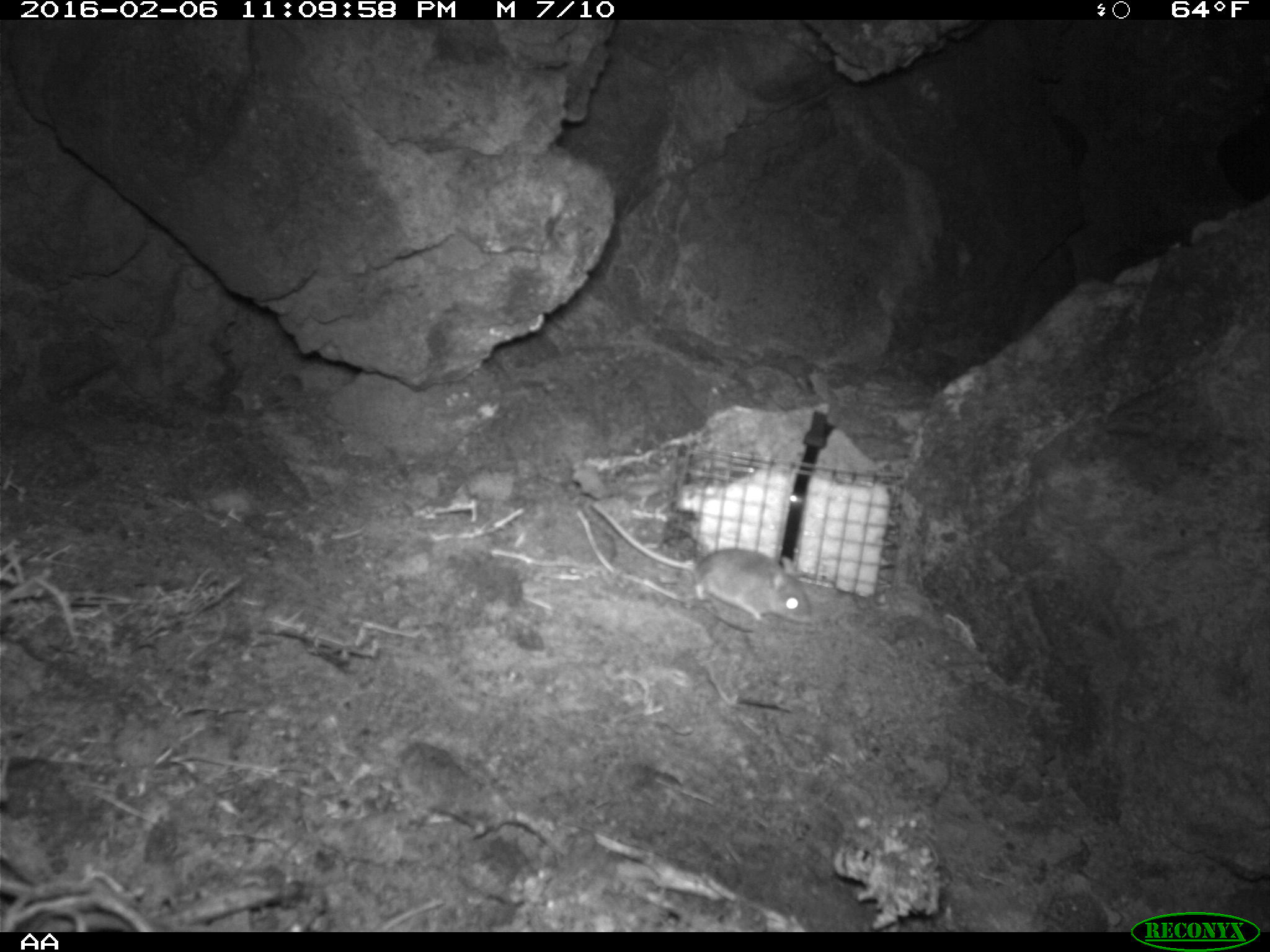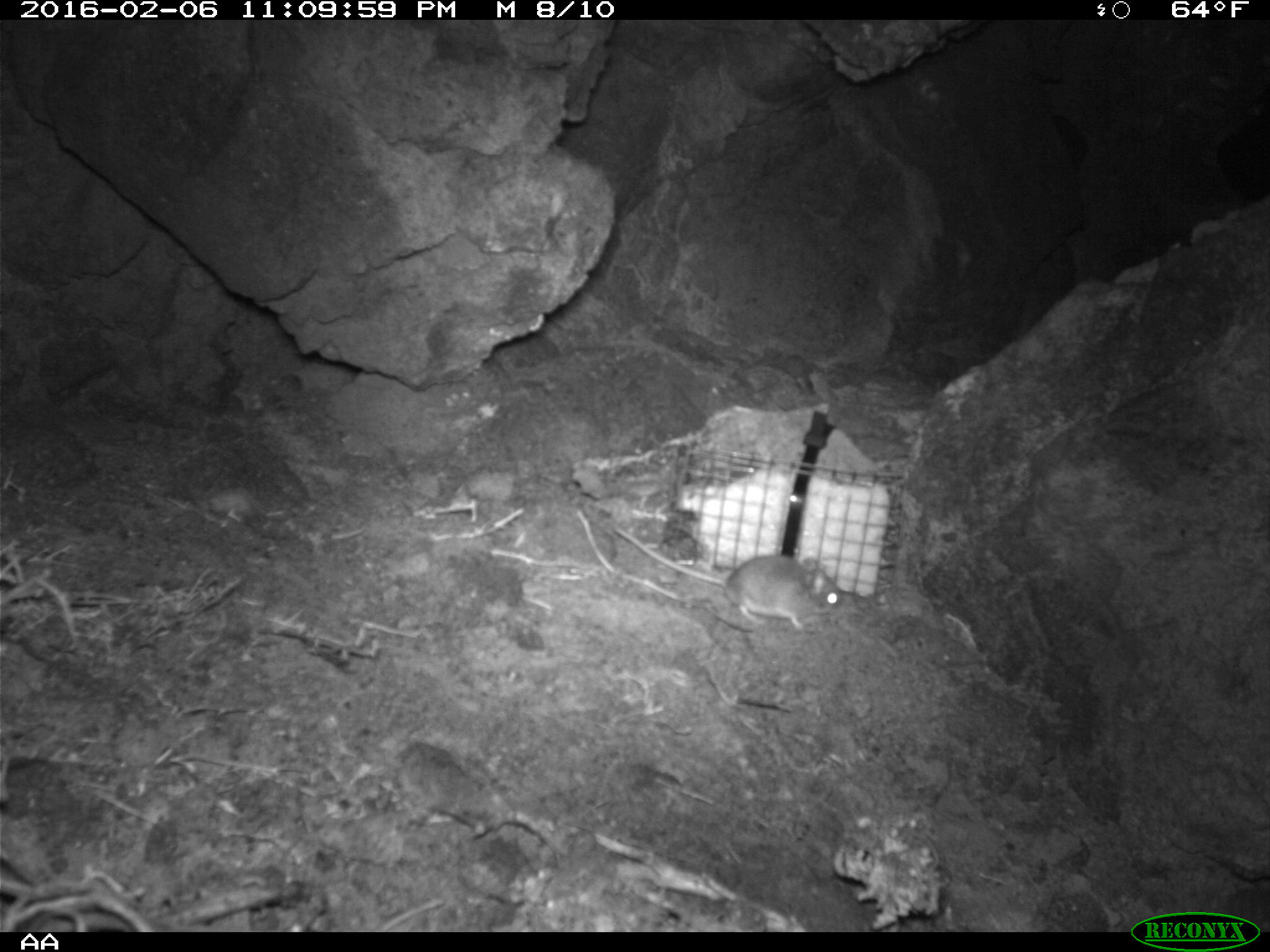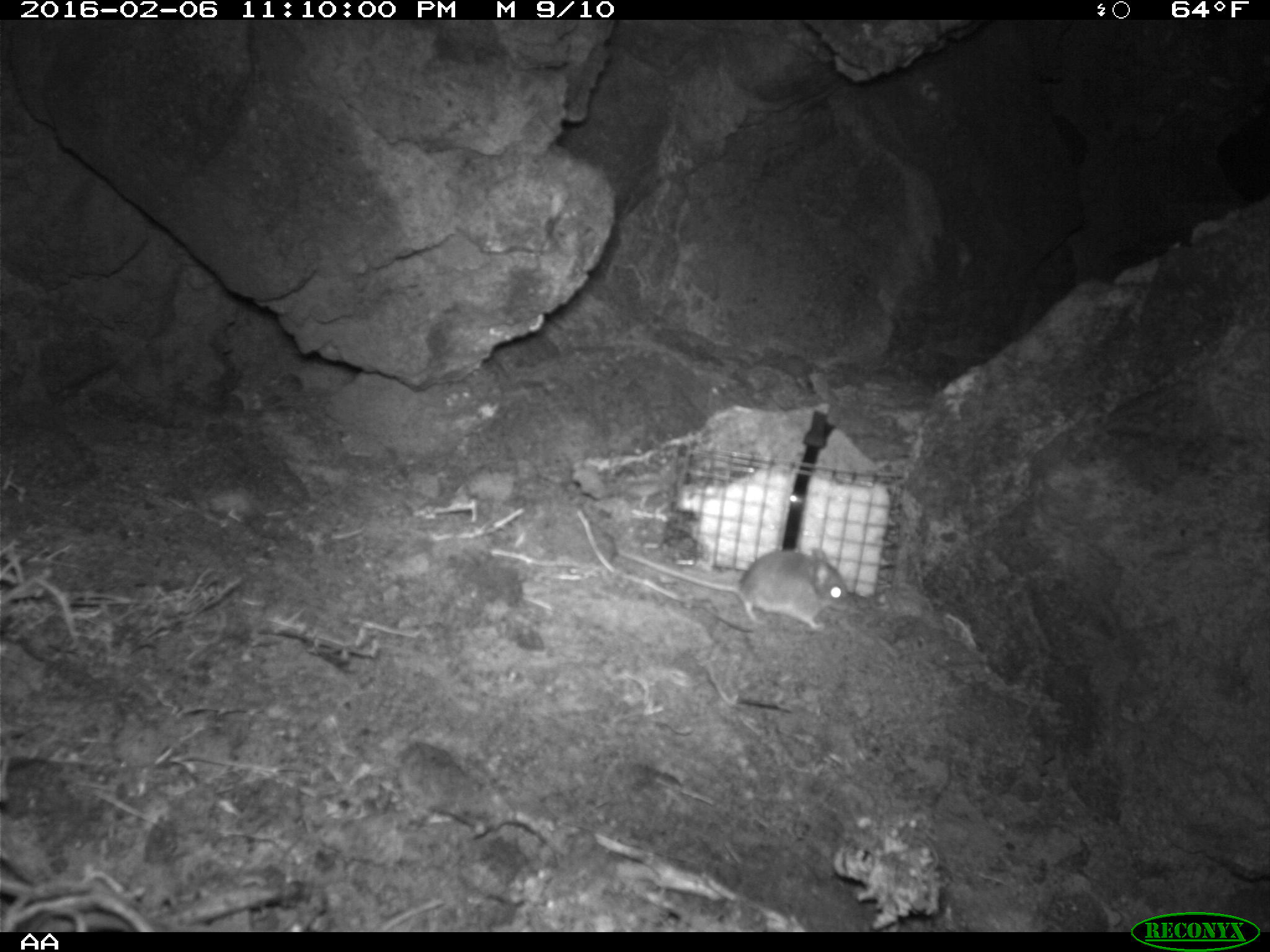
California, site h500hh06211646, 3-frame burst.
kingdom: Animalia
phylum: Chordata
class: Mammalia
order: Rodentia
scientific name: Rodentia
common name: rodent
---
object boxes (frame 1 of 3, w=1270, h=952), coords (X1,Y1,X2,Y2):
rodent: (590,501,814,628)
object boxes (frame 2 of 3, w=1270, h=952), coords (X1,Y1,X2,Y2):
rodent: (614,526,845,631)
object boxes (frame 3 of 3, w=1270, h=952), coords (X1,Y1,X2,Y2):
rodent: (618,549,850,632)